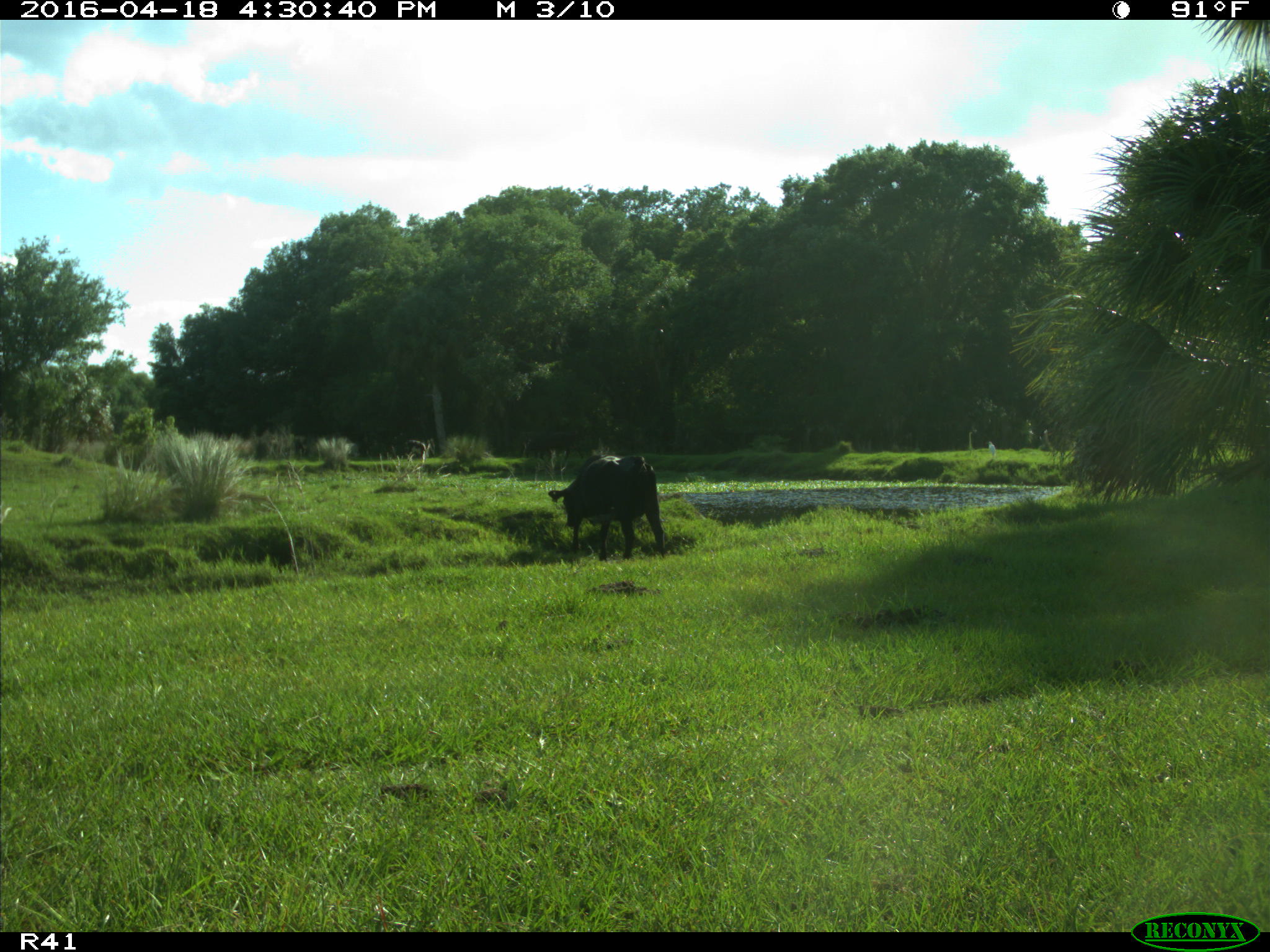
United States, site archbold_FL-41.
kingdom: Animalia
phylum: Chordata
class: Mammalia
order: Artiodactyla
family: Bovidae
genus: Bos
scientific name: Bos taurus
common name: domestic cow